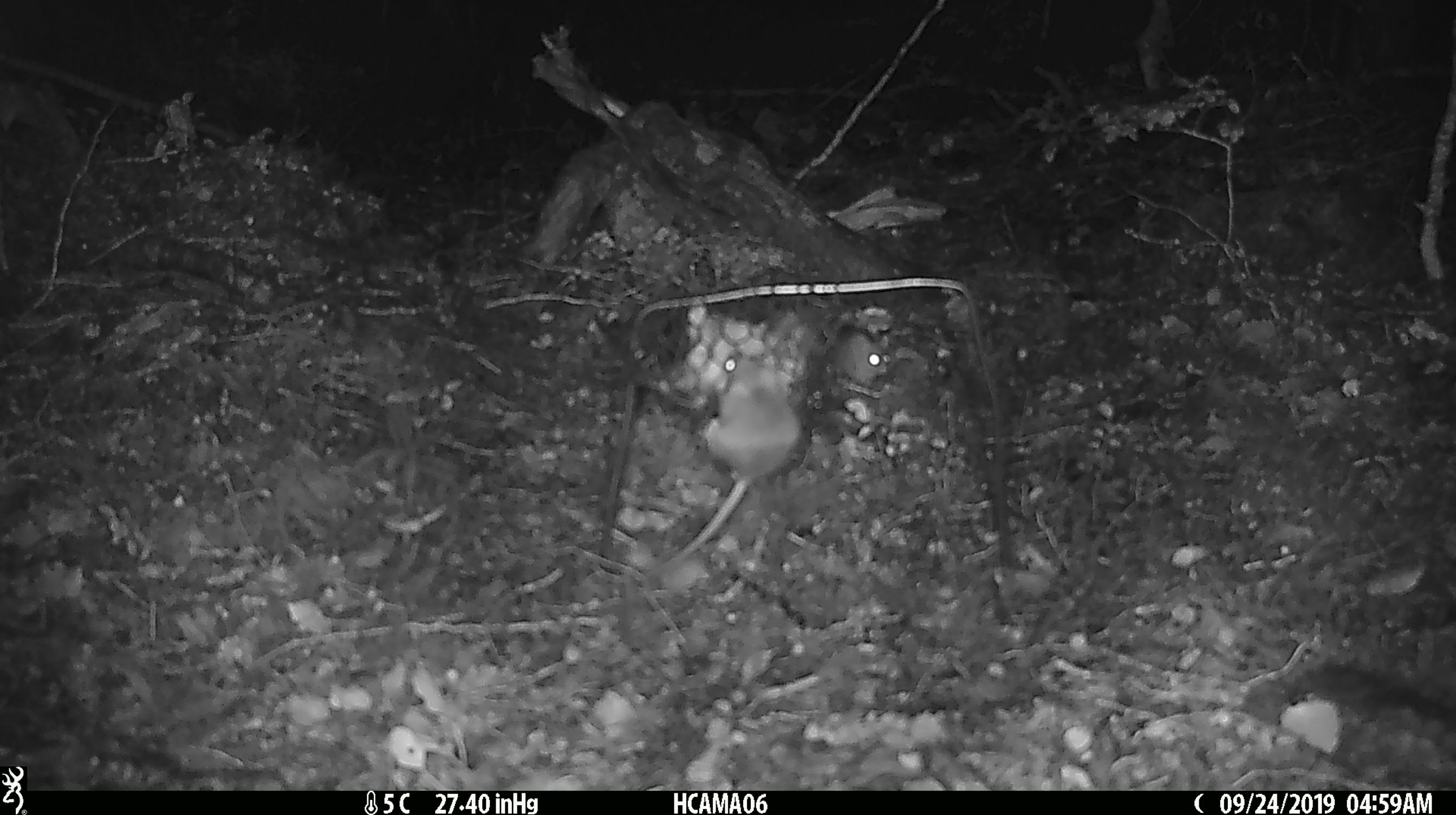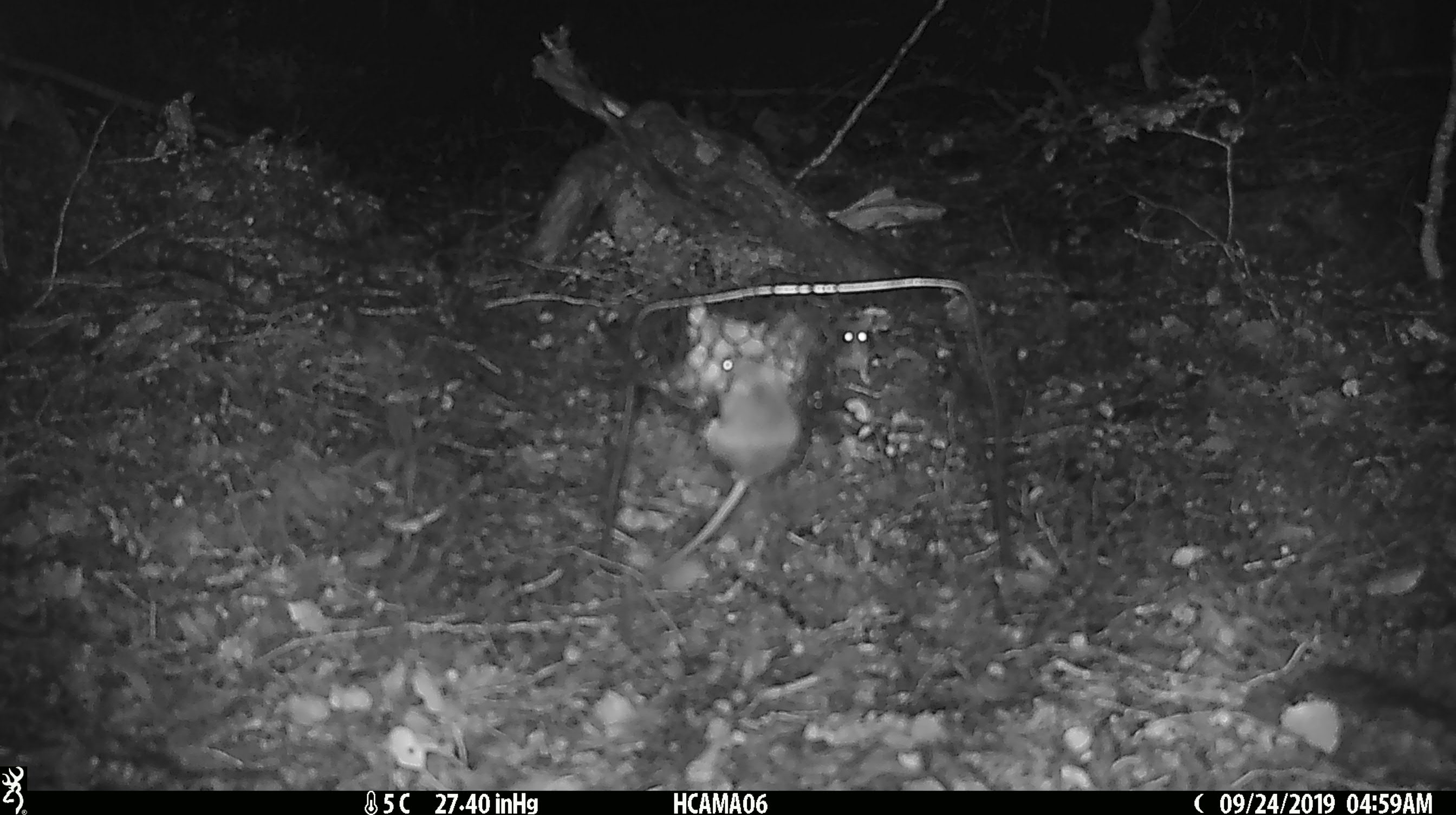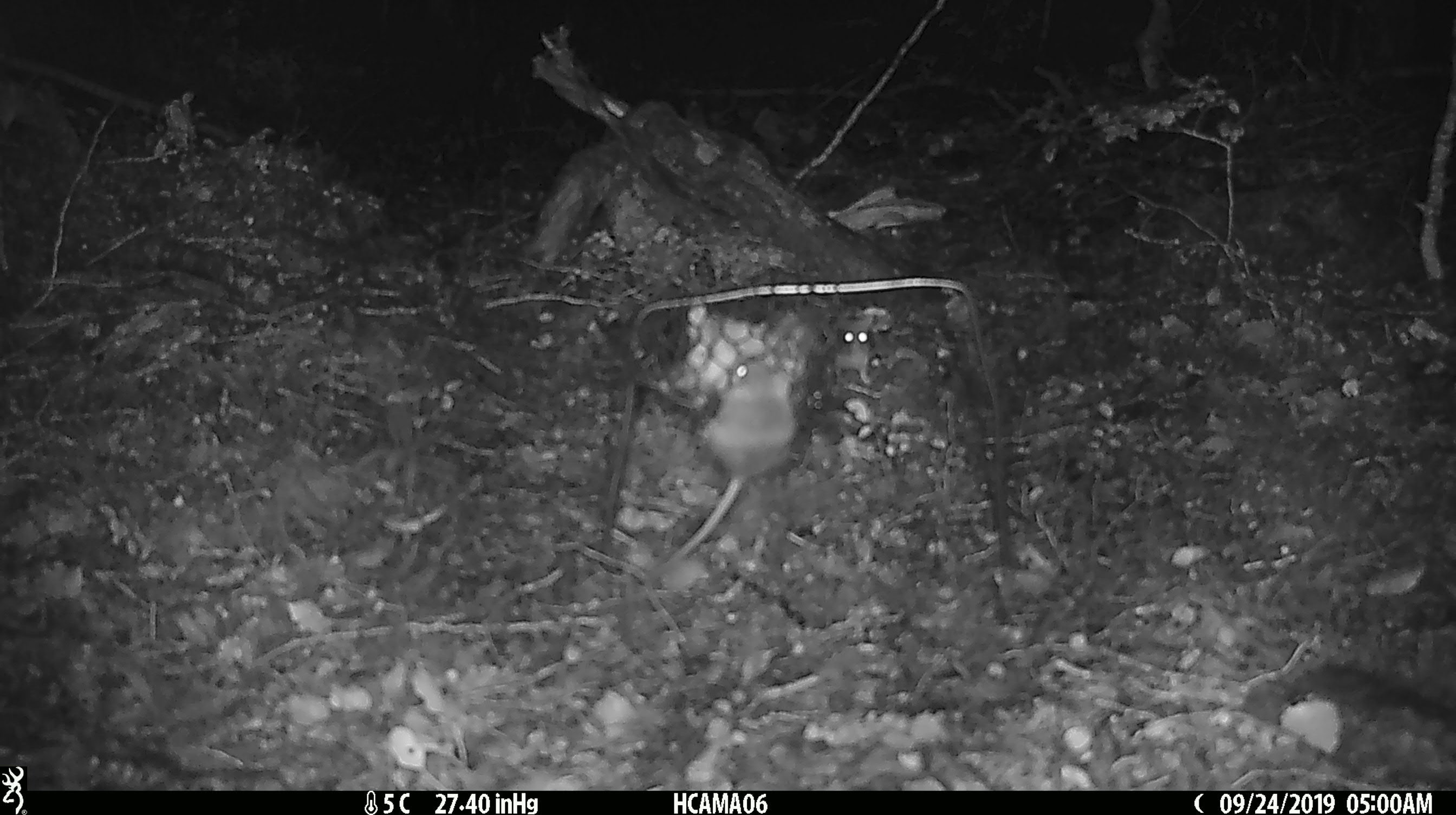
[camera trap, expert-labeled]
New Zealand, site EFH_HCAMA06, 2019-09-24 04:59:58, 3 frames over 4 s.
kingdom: Animalia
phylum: Chordata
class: Mammalia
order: Rodentia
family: Muridae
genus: Mus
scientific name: Mus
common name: mouse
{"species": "mouse (Mus)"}